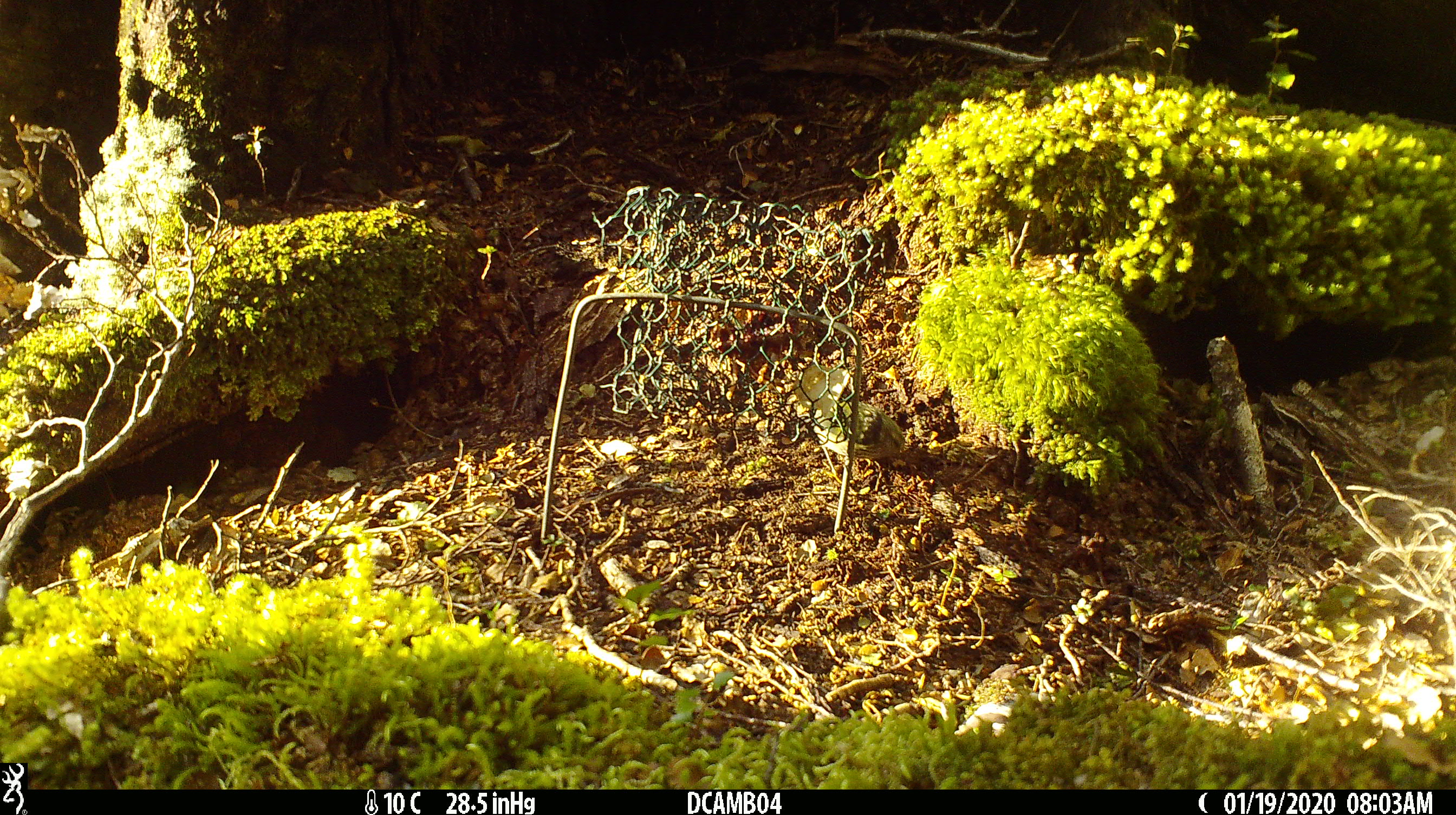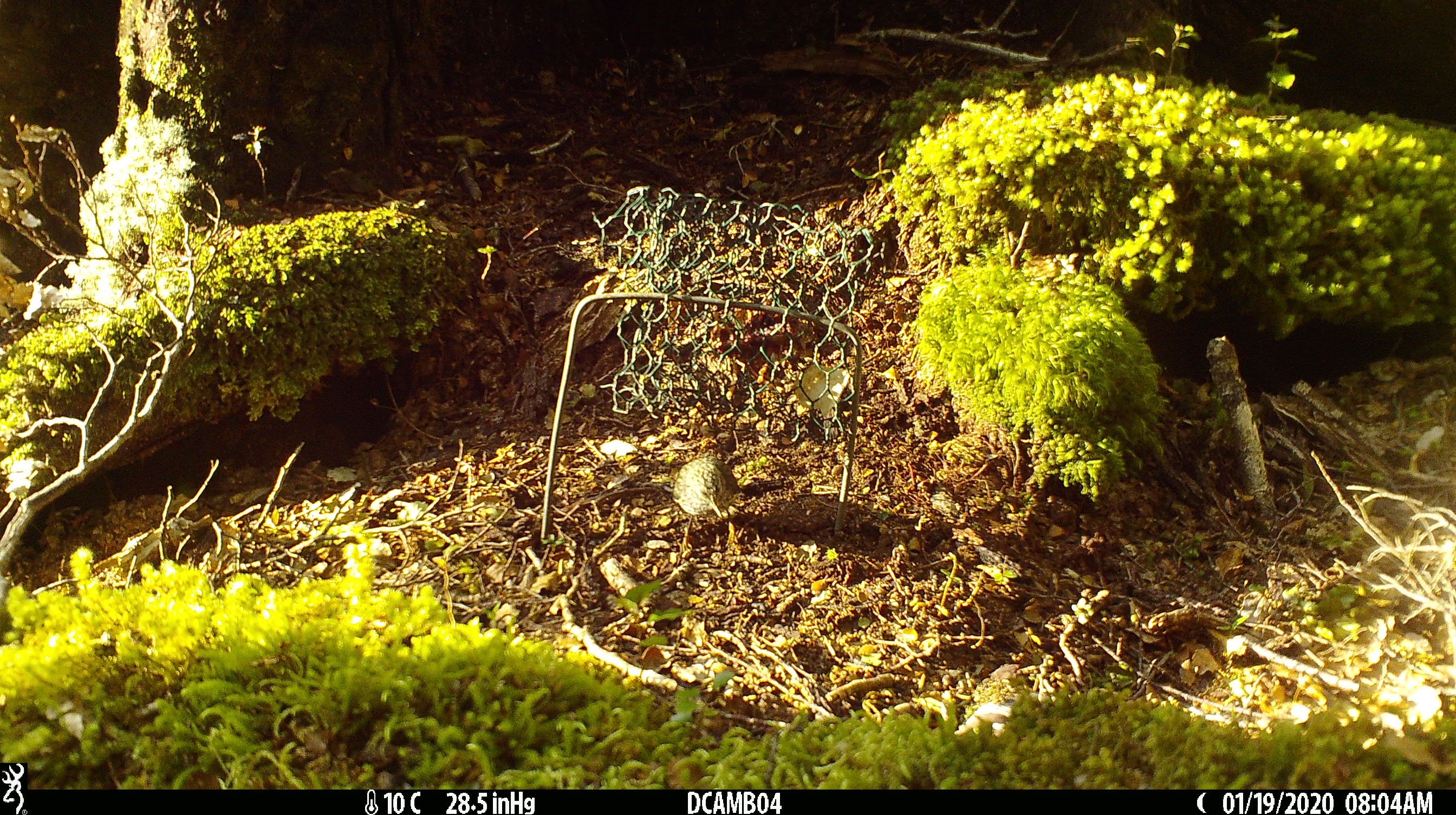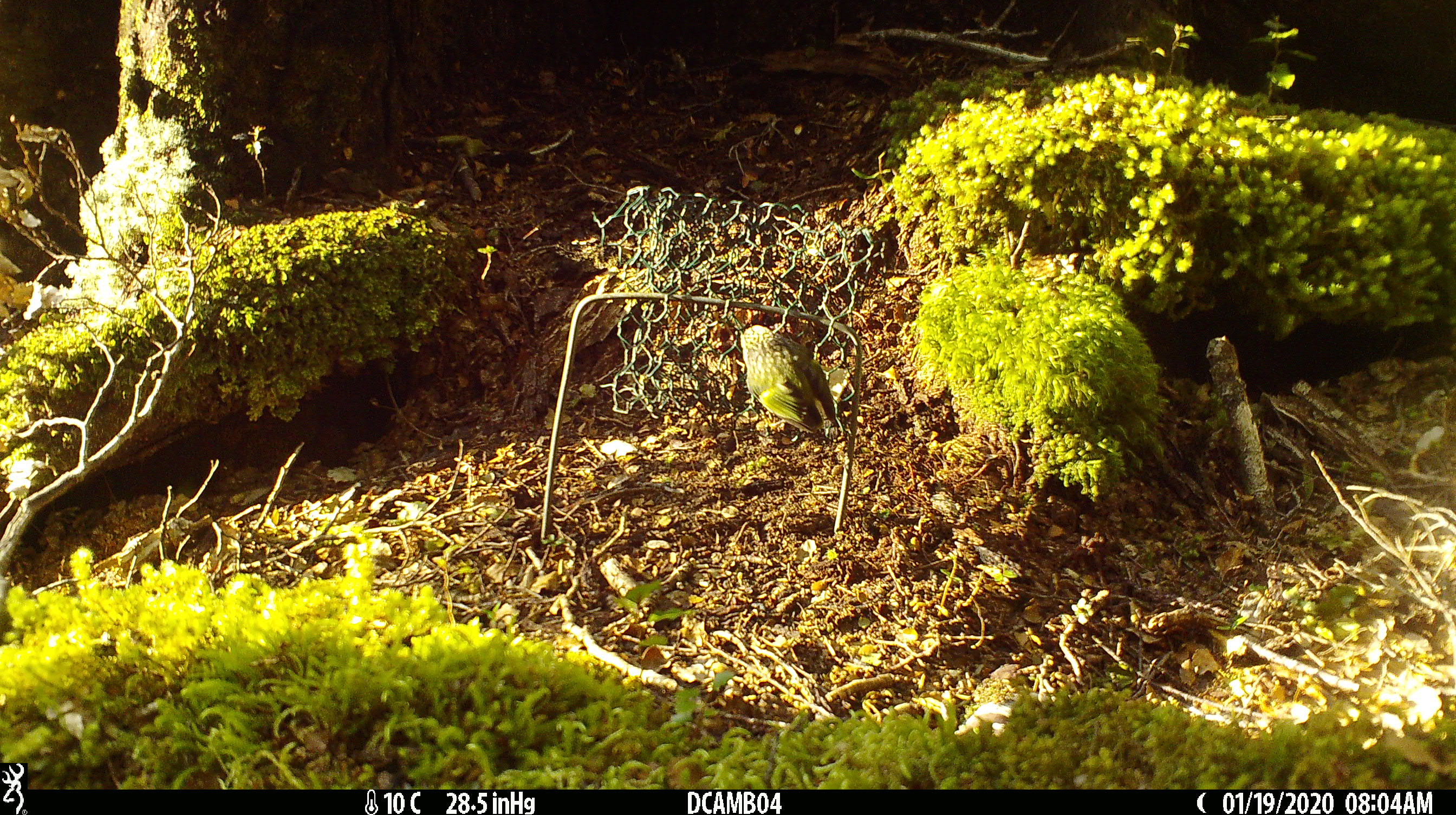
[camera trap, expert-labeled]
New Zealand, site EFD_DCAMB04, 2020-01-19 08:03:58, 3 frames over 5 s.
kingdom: Animalia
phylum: Chordata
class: Aves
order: Passeriformes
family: Acanthisittidae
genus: Acanthisitta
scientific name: Acanthisitta chloris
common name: rifleman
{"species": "rifleman (Acanthisitta chloris)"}